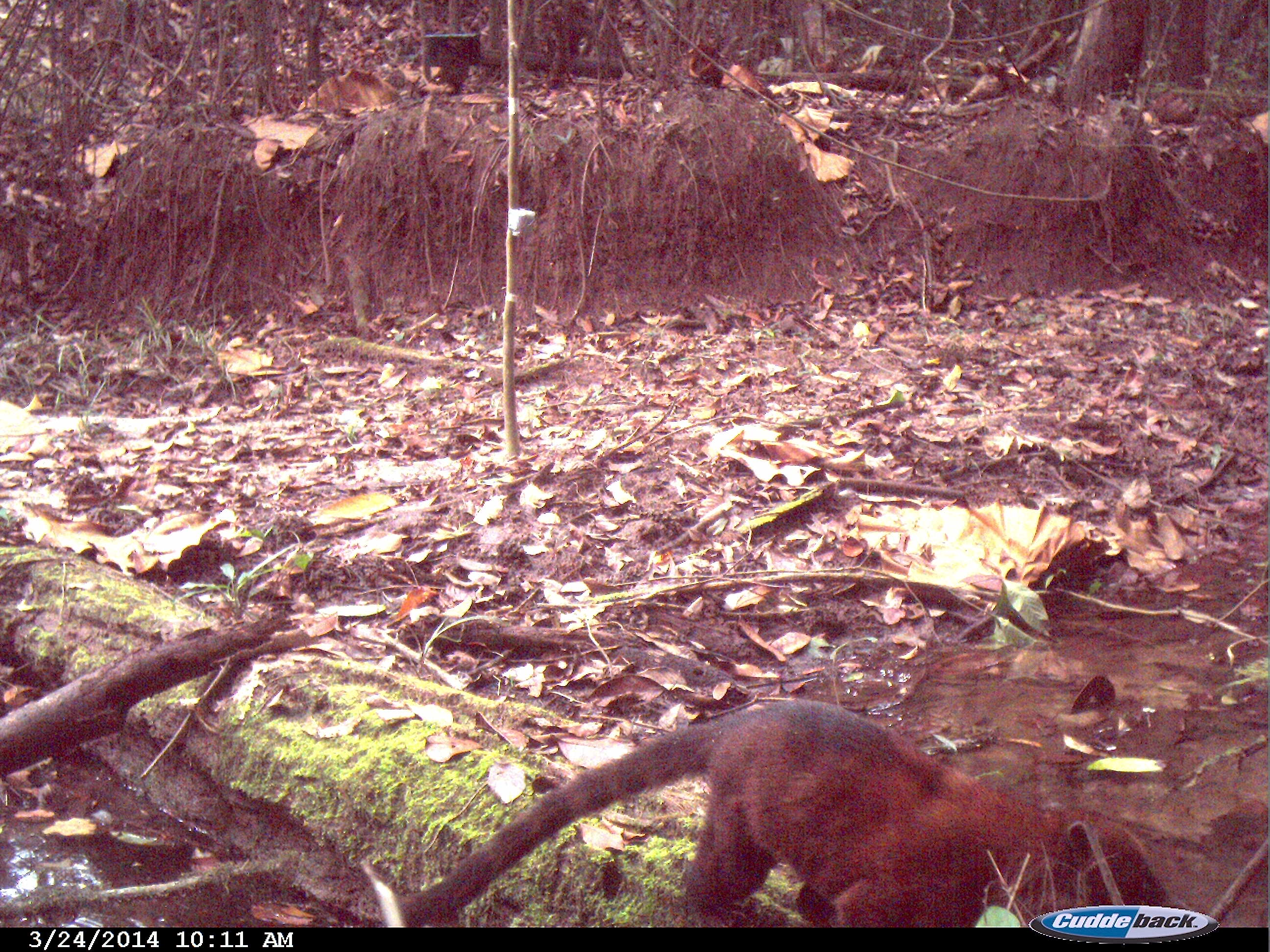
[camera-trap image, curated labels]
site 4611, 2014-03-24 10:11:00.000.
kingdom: Animalia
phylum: Chordata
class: Mammalia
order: Carnivora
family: Procyonidae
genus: Nasua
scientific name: Nasua nasua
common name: south american coati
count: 3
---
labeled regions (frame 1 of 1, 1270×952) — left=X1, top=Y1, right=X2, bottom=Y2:
nasua nasua: left=397, top=696, right=1190, bottom=927